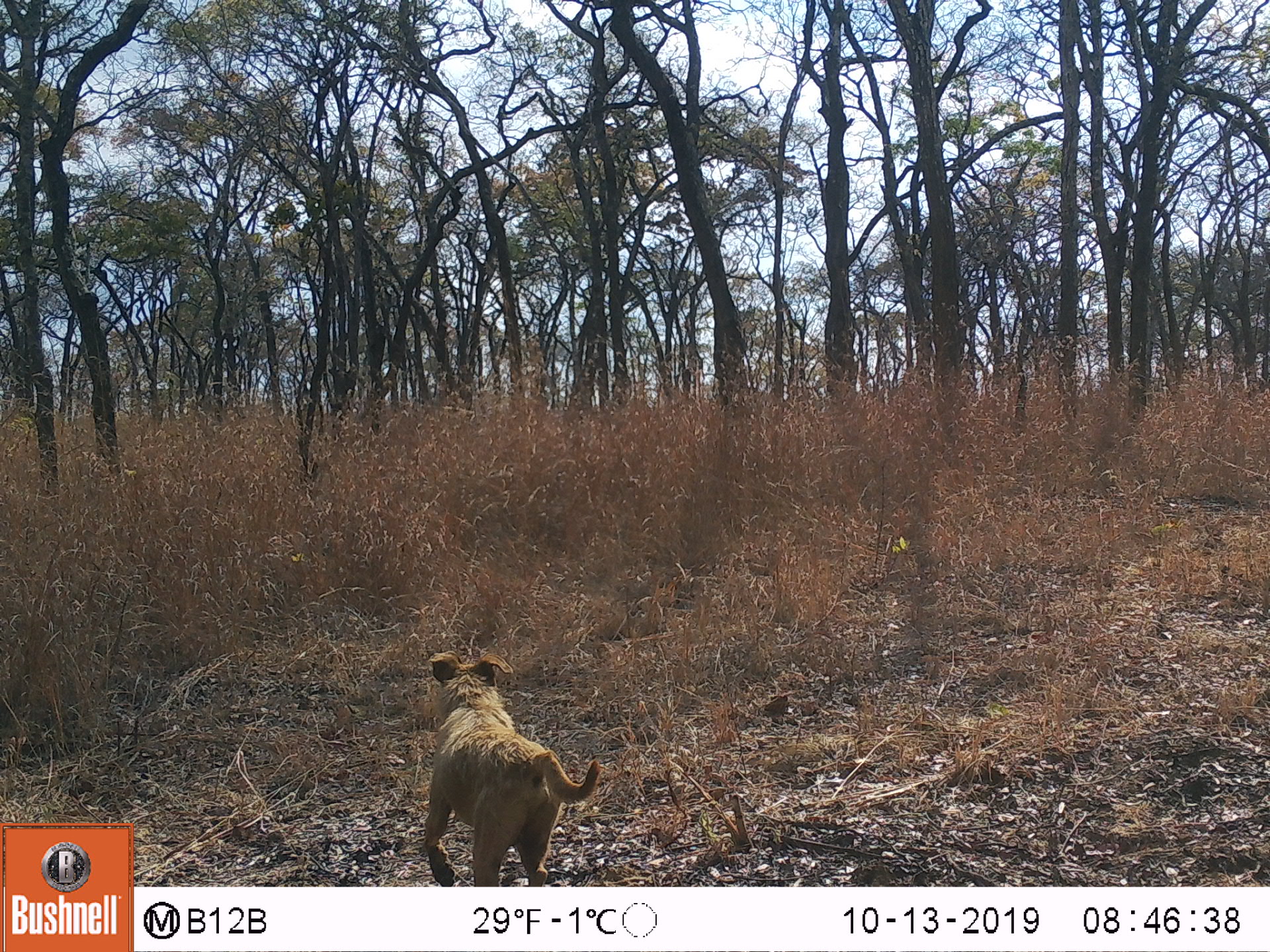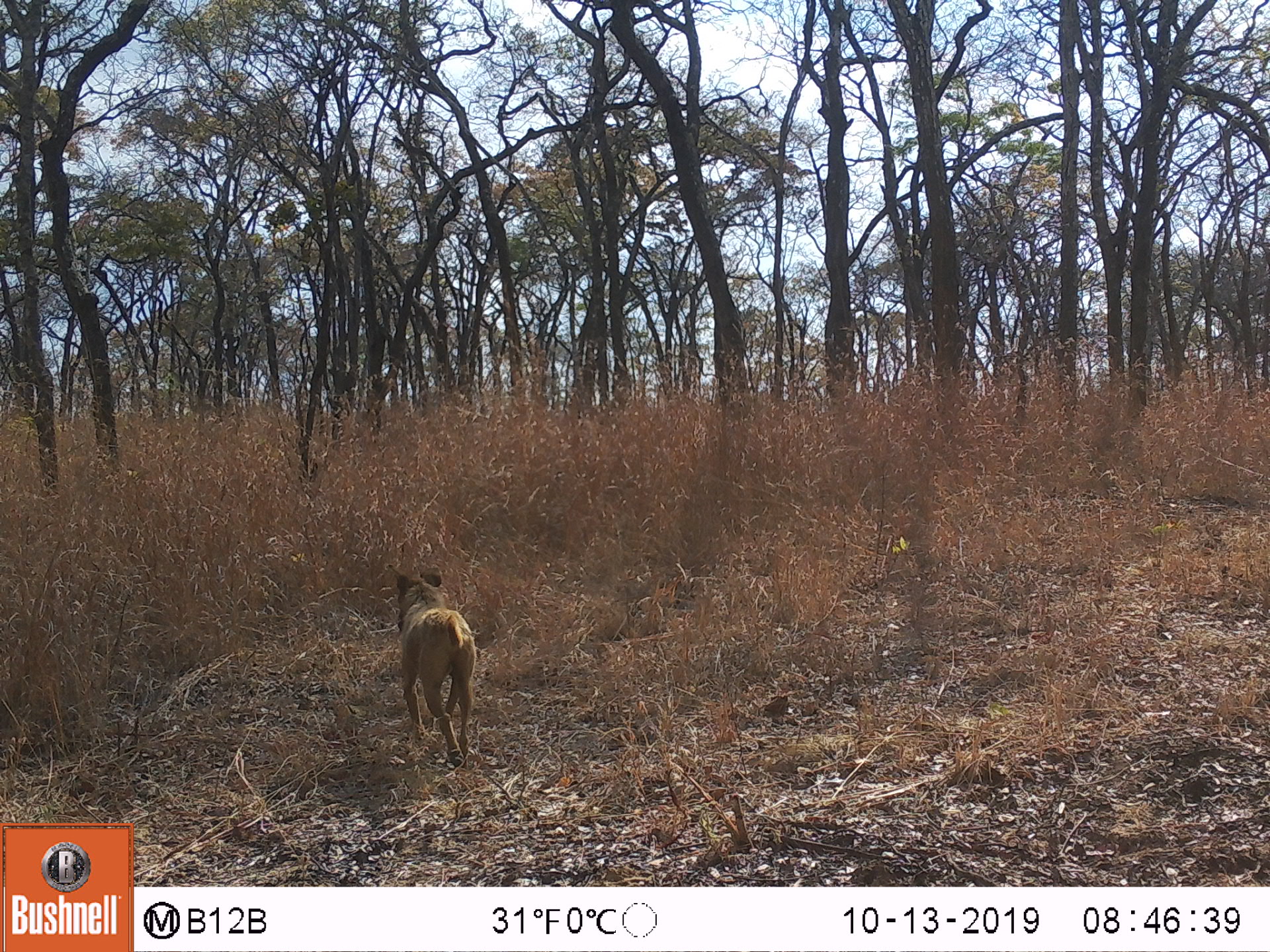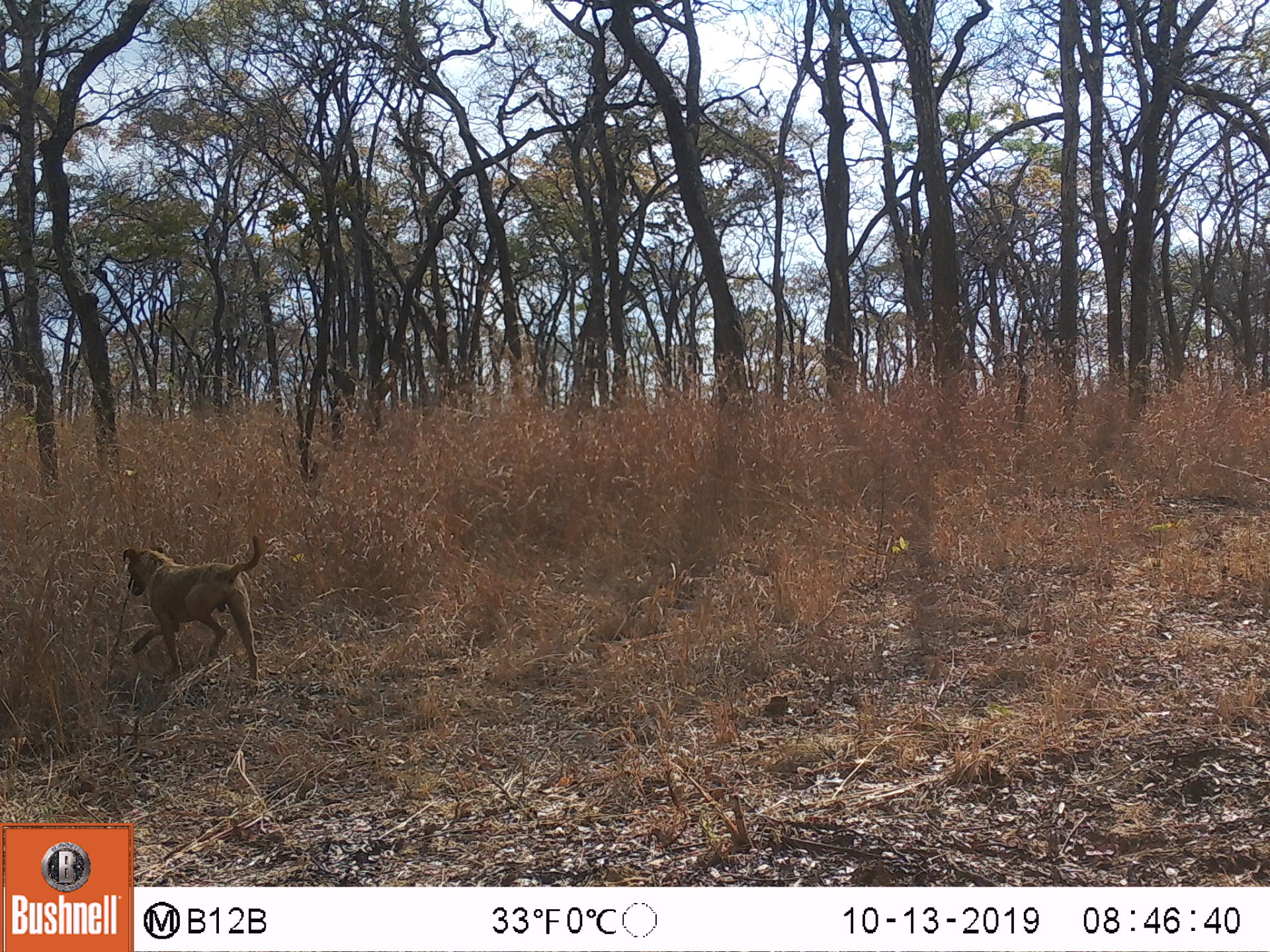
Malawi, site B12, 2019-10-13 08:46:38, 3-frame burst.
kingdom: Animalia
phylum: Chordata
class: Mammalia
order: Carnivora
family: Canidae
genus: Canis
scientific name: Canis familiaris familiaris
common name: domestic dog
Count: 1.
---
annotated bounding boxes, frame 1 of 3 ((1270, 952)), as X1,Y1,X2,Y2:
domestic dog: 403,644,602,883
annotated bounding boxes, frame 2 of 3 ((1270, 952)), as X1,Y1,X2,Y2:
domestic dog: 379,562,487,779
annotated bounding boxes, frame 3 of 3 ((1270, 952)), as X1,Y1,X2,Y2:
domestic dog: 115,515,278,690